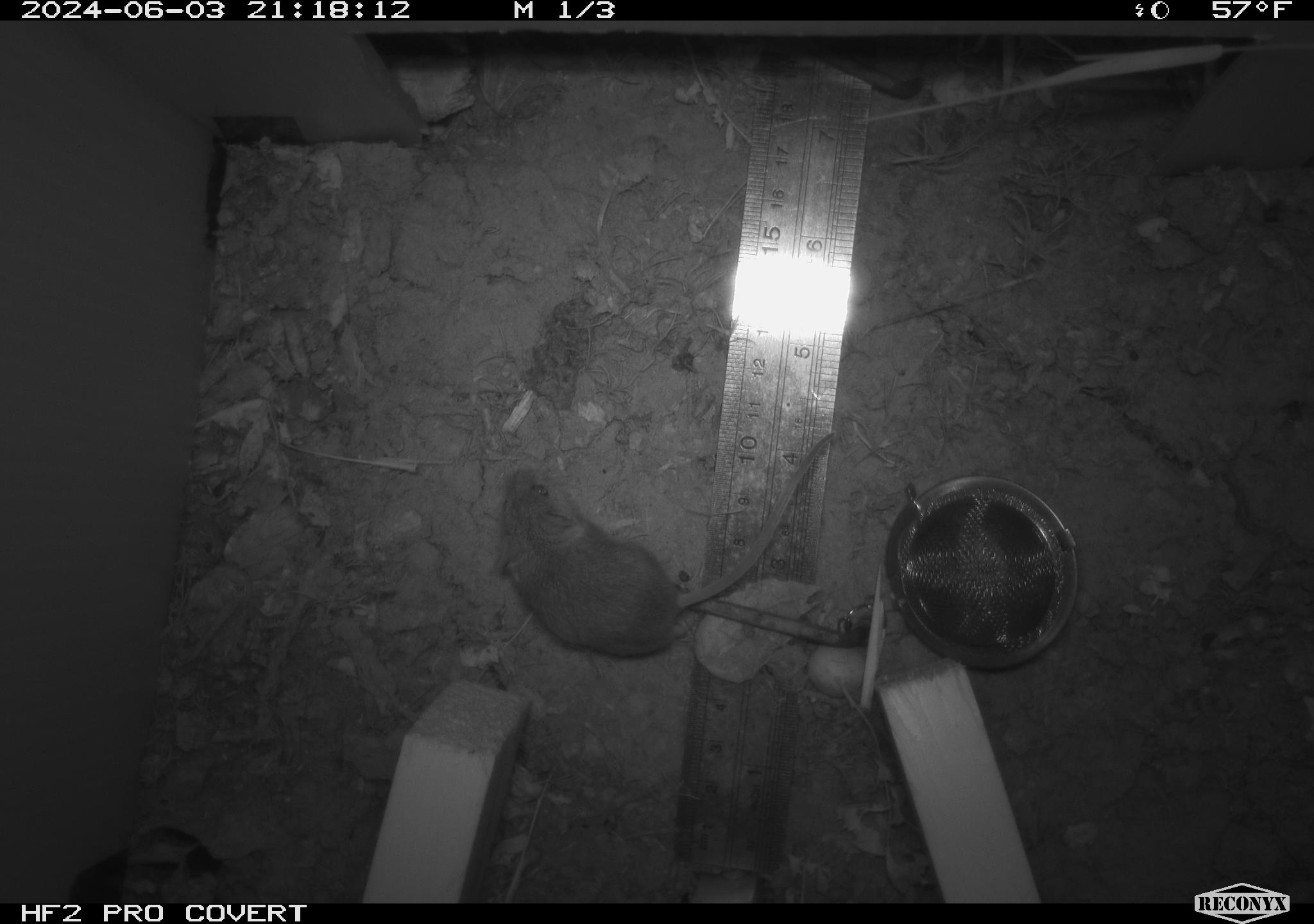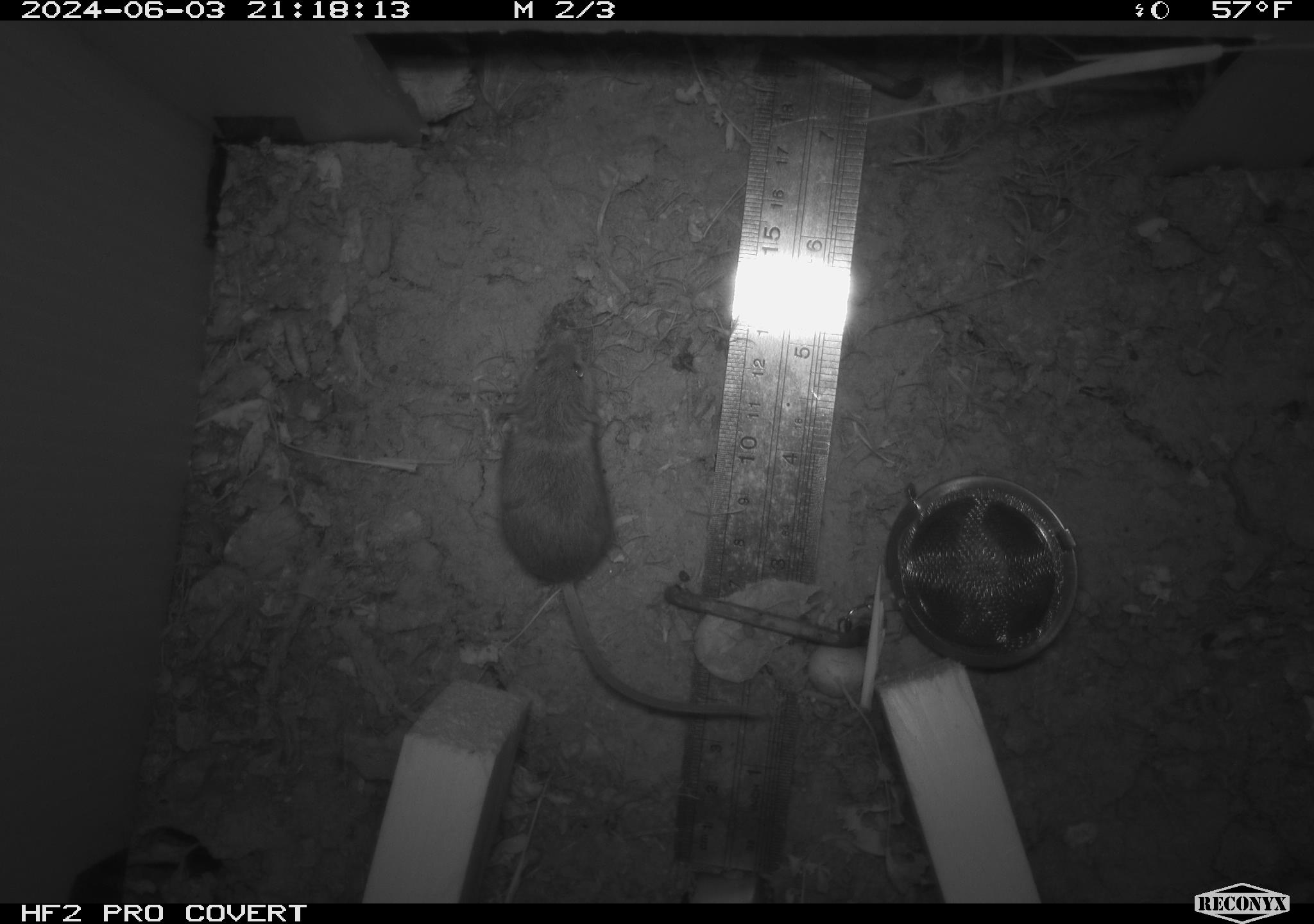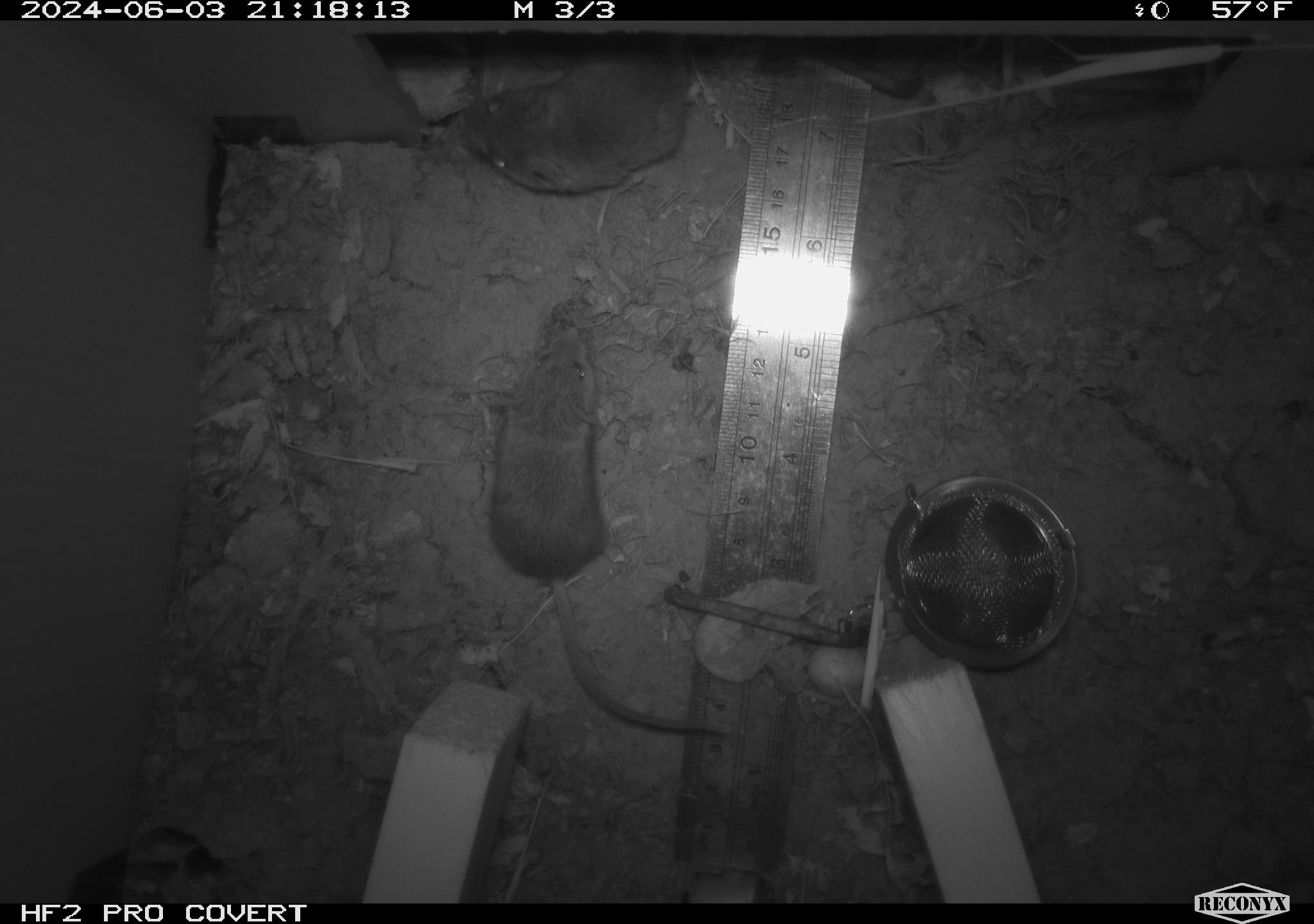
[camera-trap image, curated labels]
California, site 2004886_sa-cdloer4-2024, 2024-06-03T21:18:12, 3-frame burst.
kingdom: Animalia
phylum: Chordata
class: Mammalia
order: Rodentia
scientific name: Rodentia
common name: mouse species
Mouse species (Rodentia).